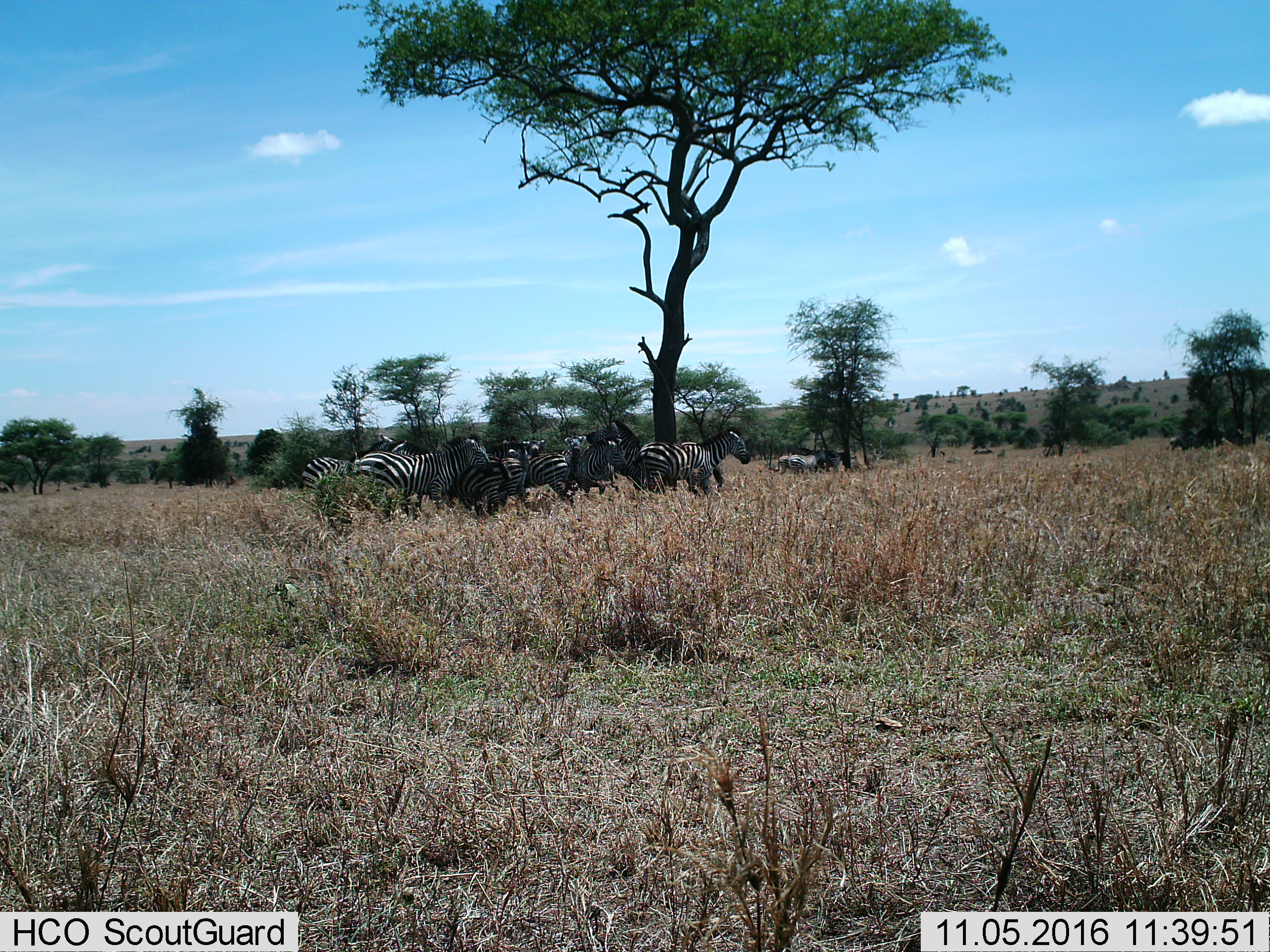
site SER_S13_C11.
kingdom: Animalia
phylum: Chordata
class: Mammalia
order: Perissodactyla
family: Equidae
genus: Equus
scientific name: Equus quagga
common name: plains zebra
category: zebraplains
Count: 11-50.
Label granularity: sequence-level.